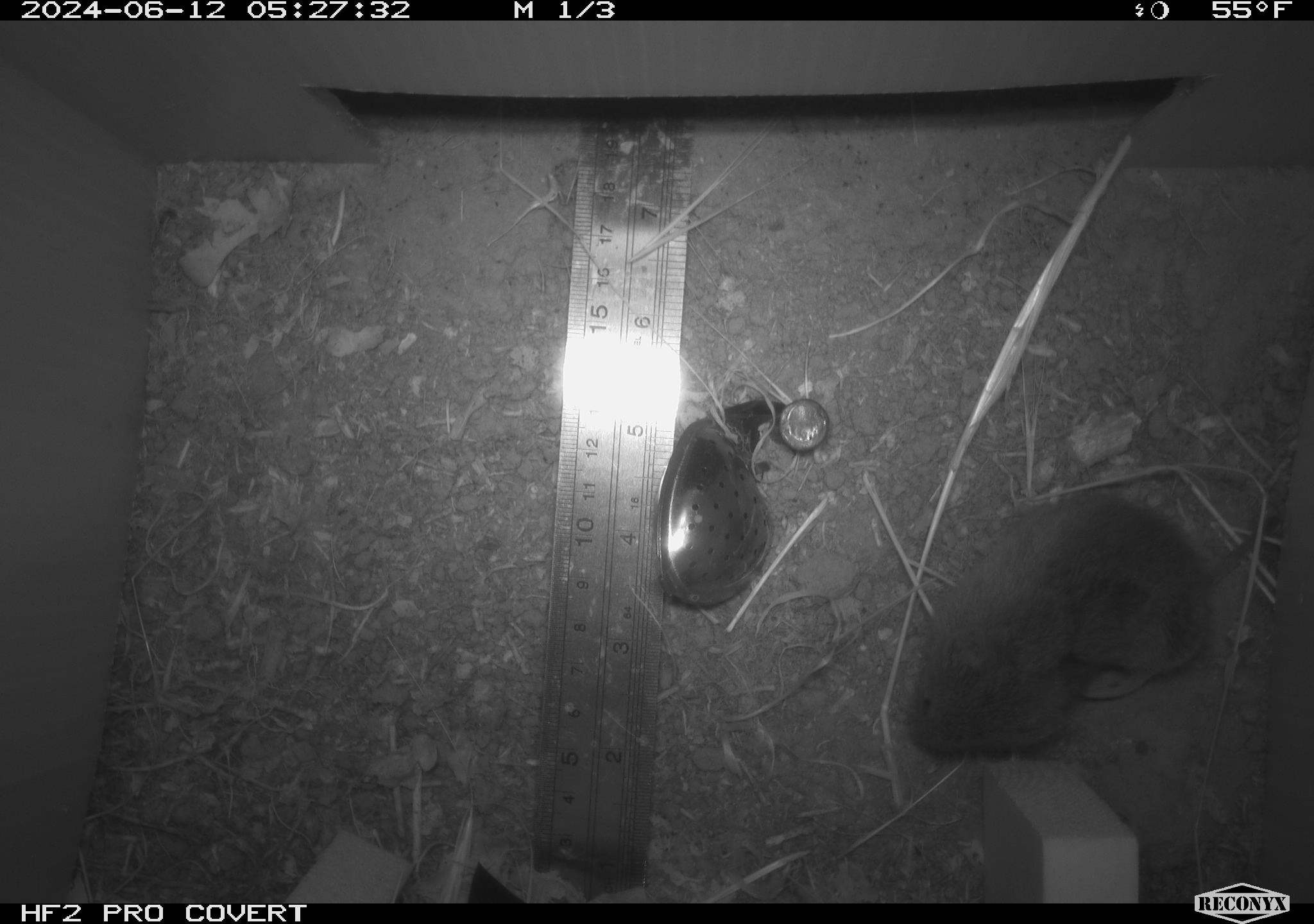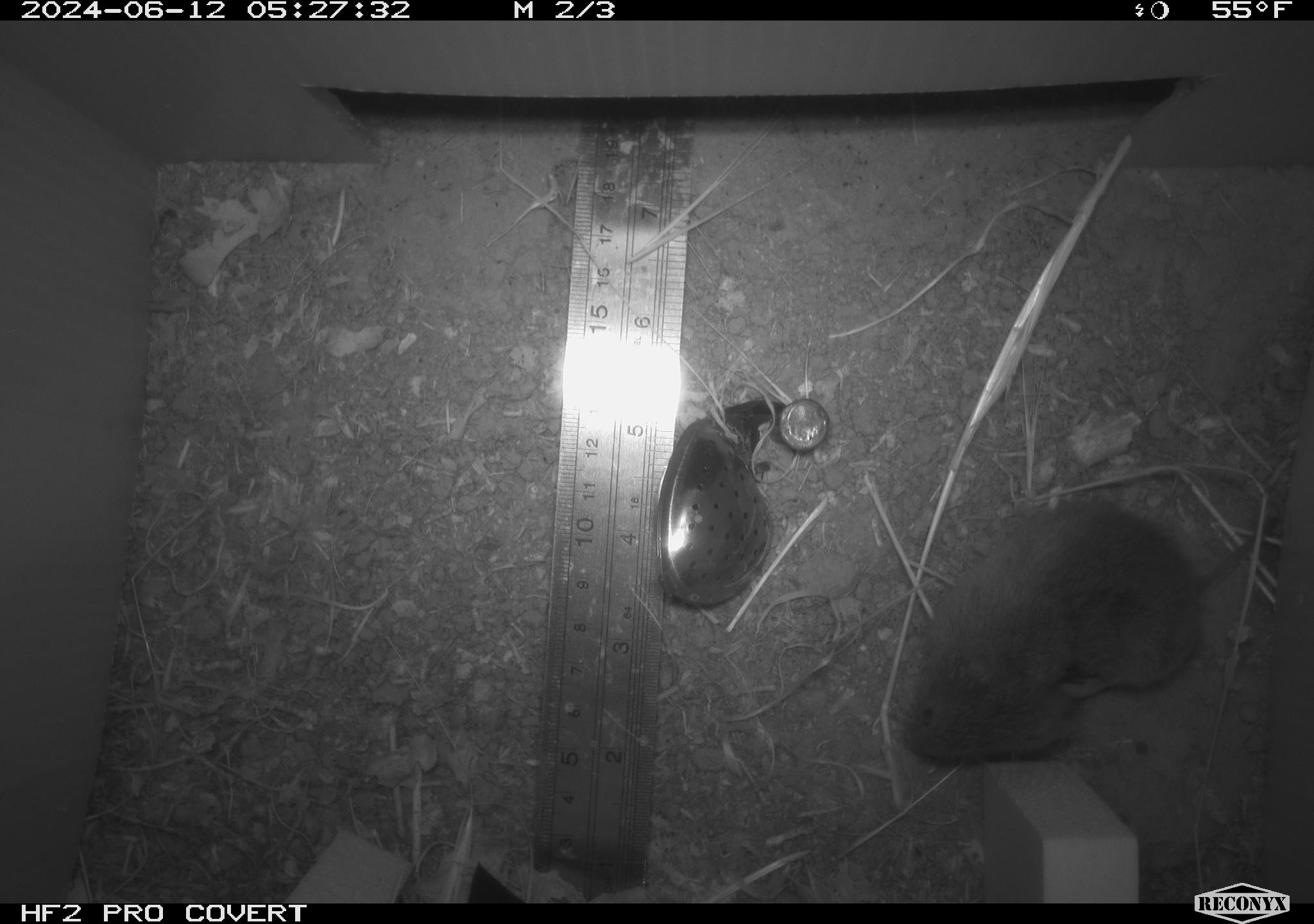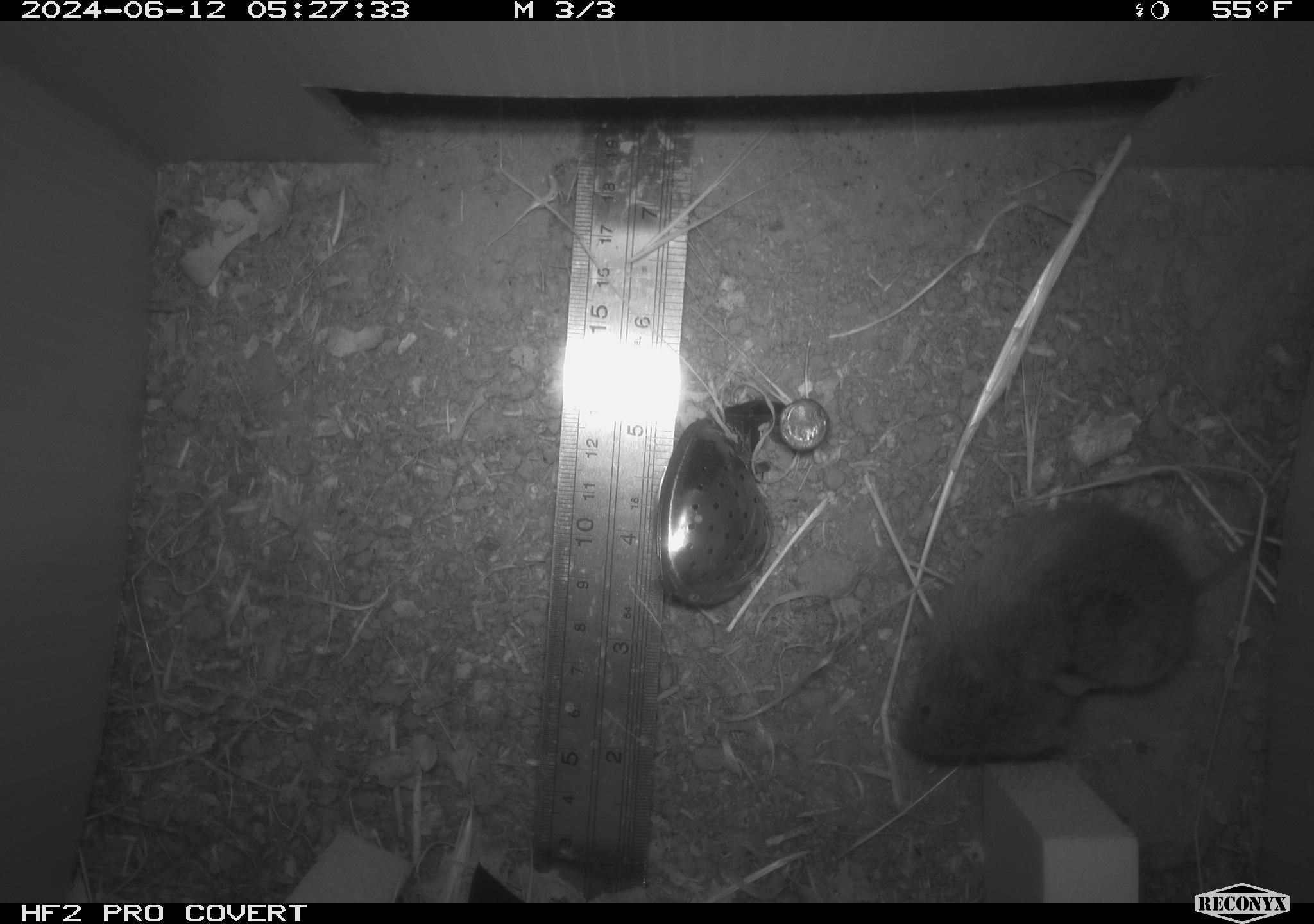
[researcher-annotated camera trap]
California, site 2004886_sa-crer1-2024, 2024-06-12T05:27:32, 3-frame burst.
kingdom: Animalia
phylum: Chordata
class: Mammalia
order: Rodentia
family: Cricetidae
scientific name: Arvicolinae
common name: voles, lemmings, and muskrats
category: arvicolinae subfamily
Arvicolinae subfamily (voles, lemmings, and muskrats) (Arvicolinae).